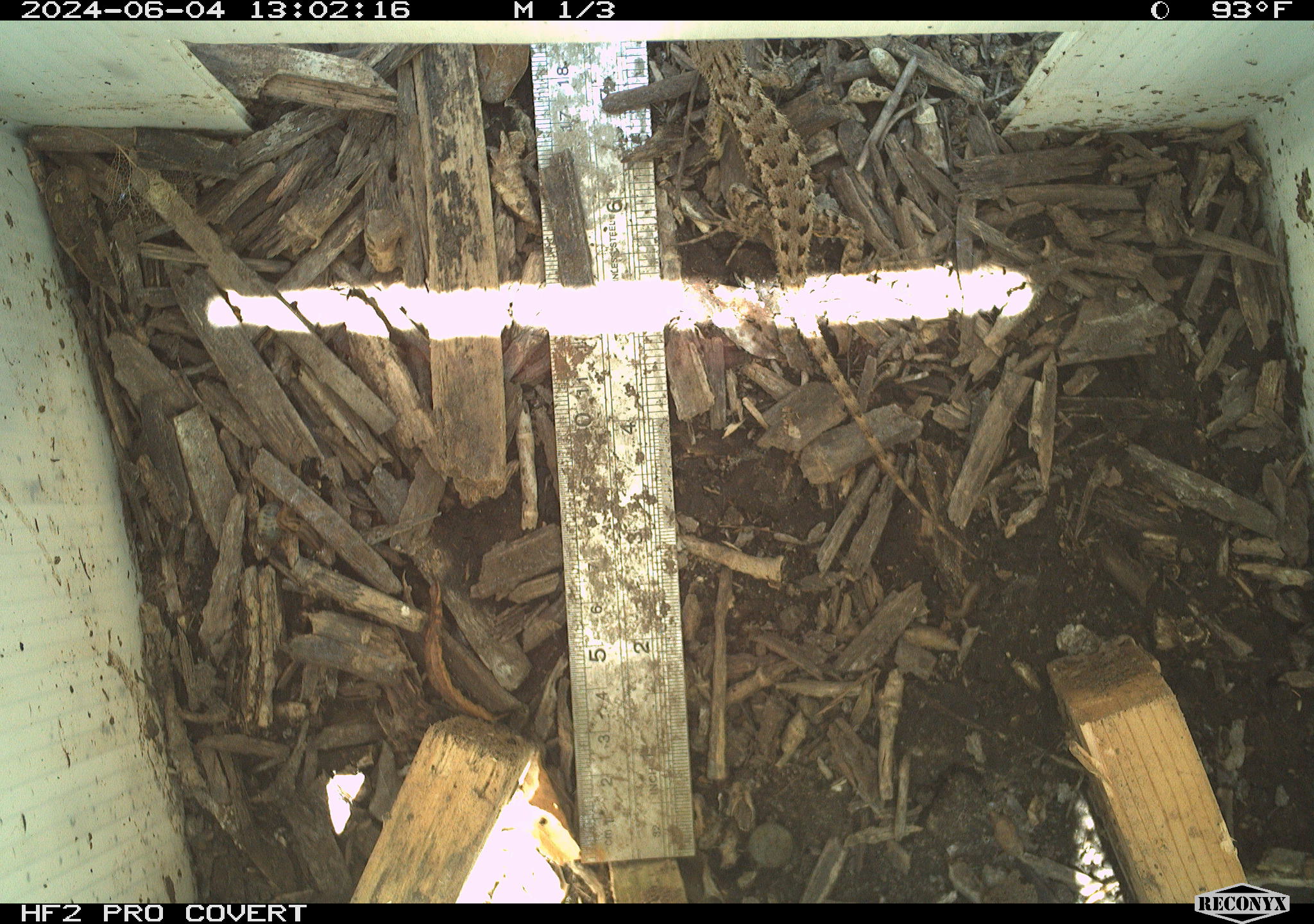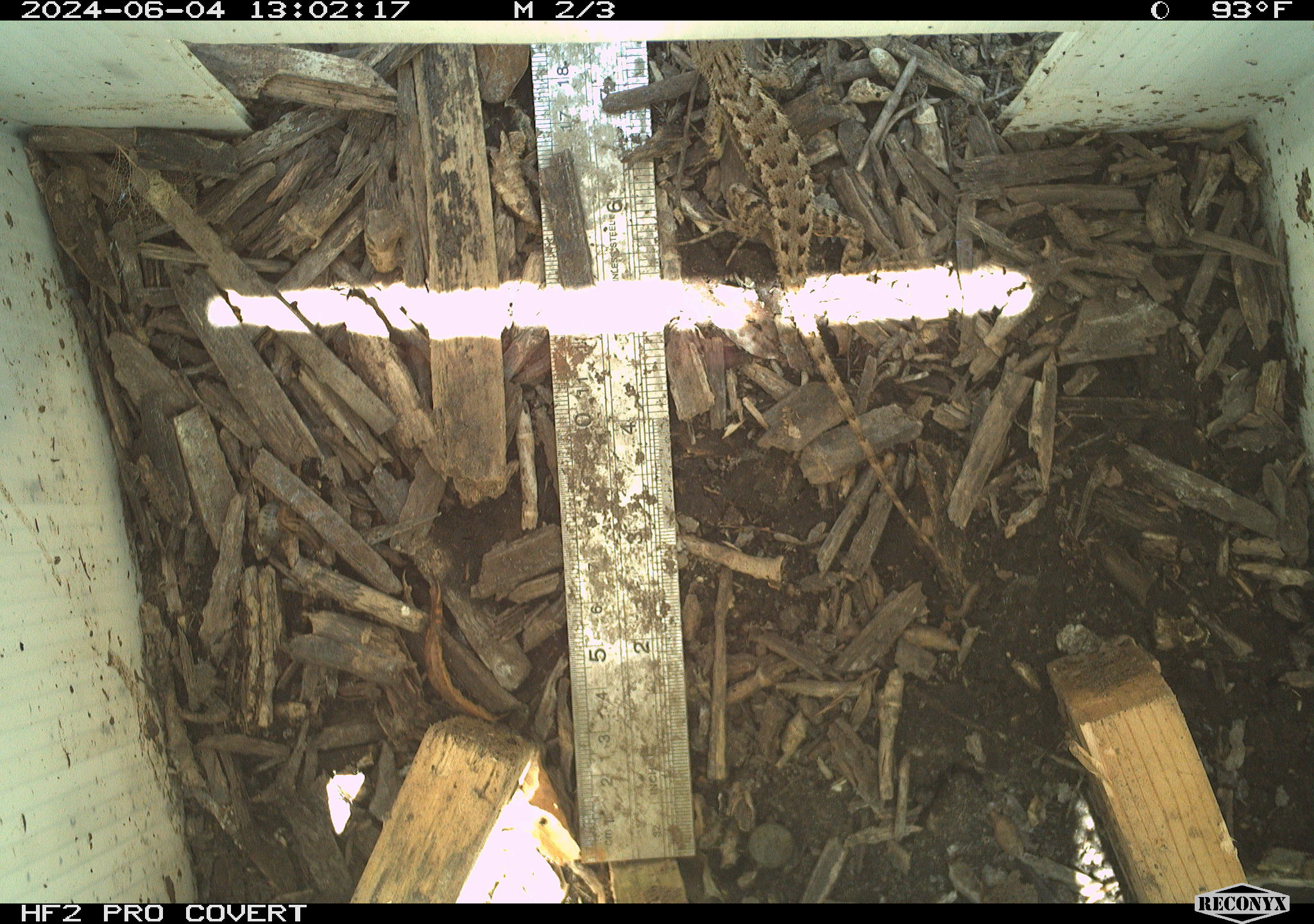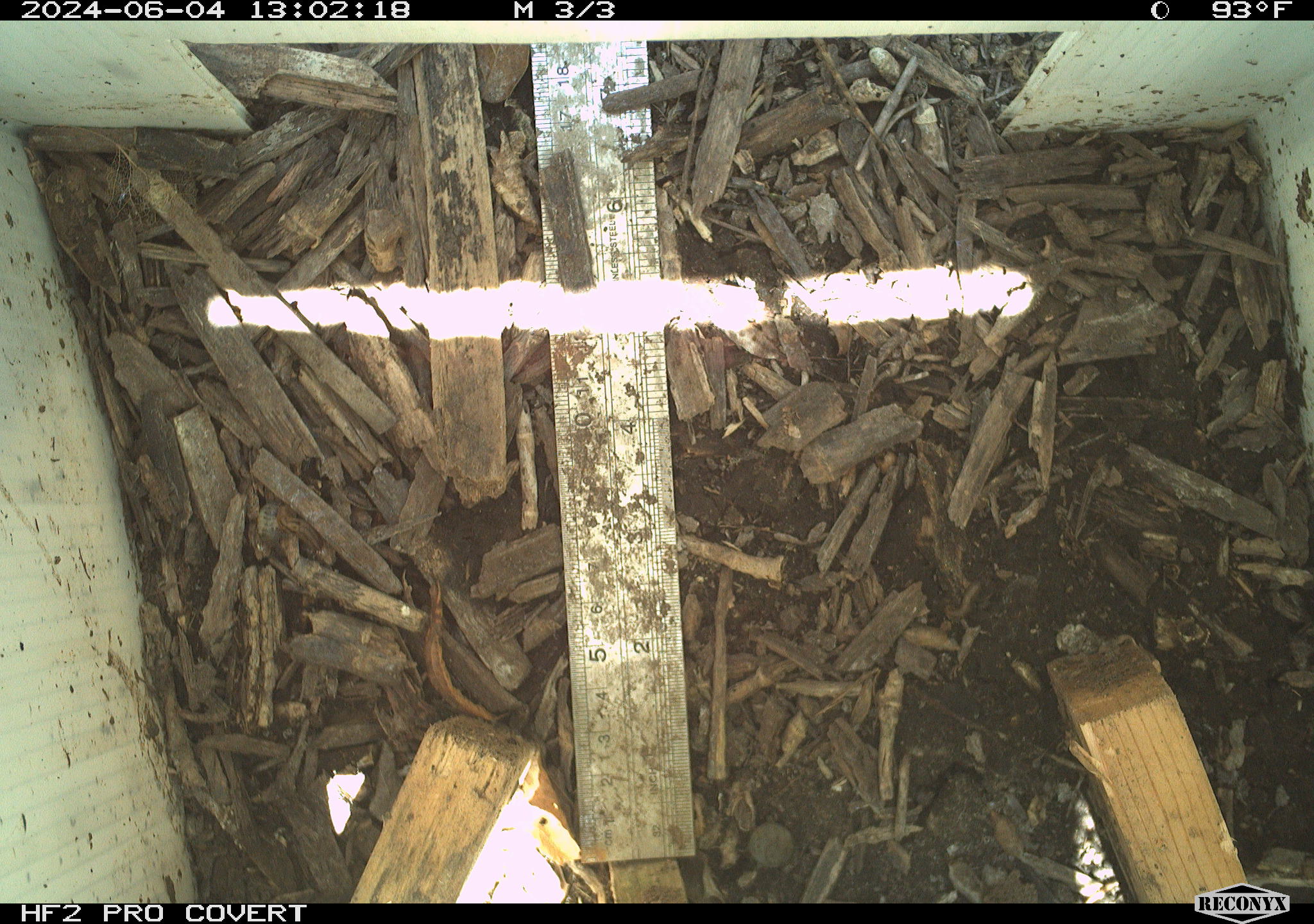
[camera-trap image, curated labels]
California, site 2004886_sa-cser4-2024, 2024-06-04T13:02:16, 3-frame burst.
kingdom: Animalia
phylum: Chordata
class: Reptilia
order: Squamata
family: Phrynosomatidae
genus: Sceloporus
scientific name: Sceloporus occidentalis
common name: western fence lizard